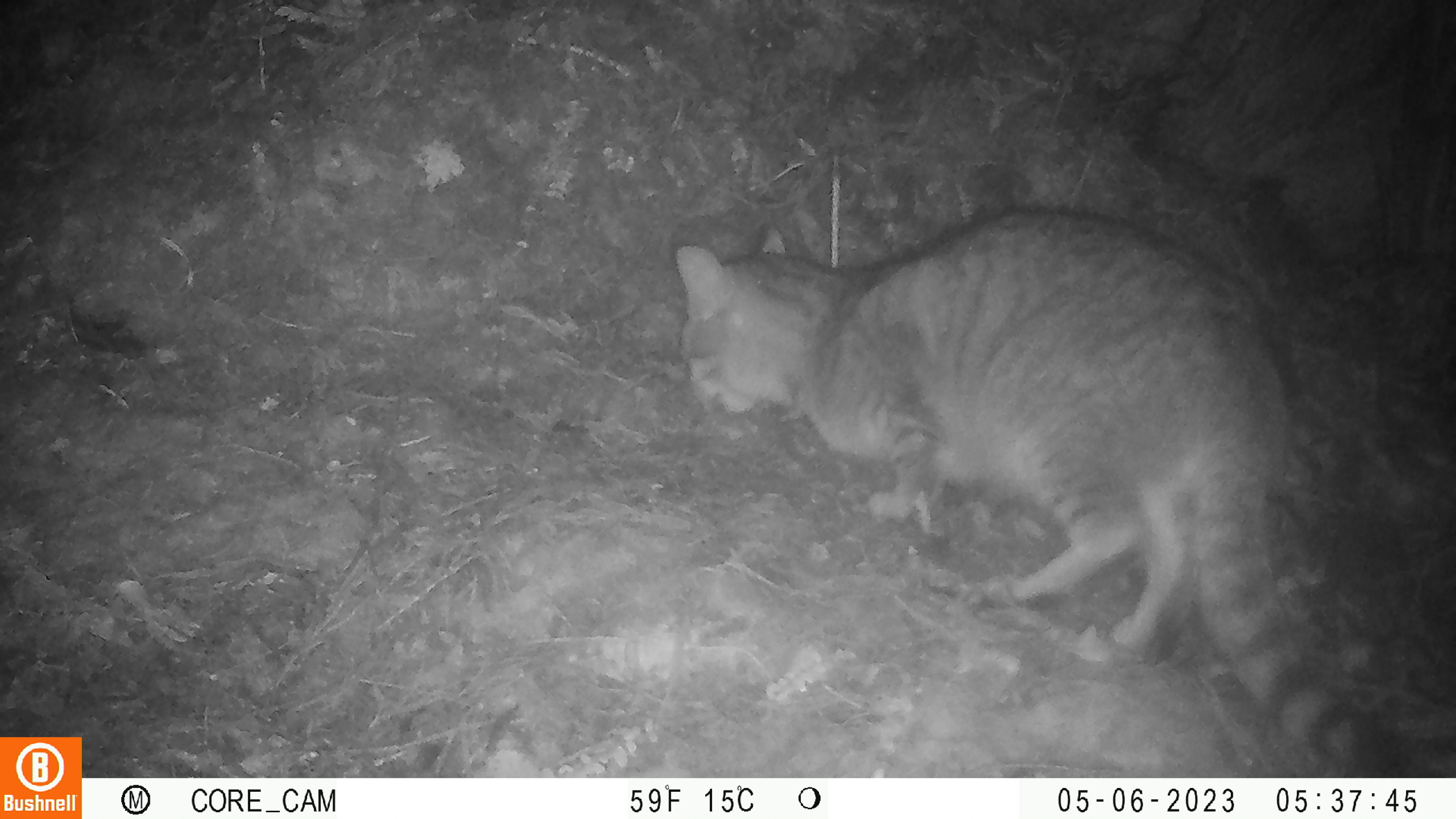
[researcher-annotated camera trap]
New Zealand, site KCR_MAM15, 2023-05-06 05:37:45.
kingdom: Animalia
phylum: Chordata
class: Mammalia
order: Carnivora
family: Felidae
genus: Felis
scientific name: Felis catus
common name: domestic cat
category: cat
Cat (domestic cat) (Felis catus).